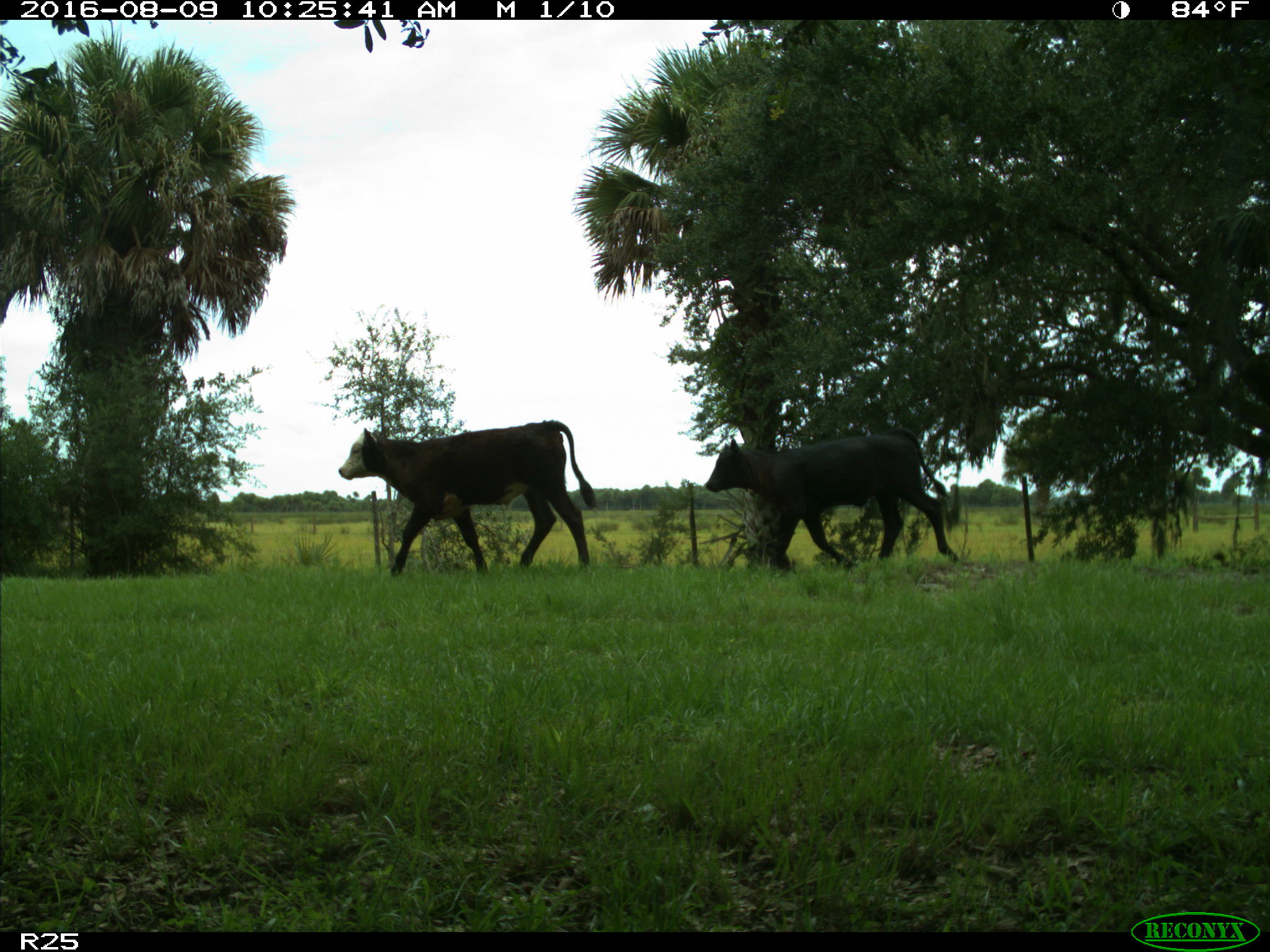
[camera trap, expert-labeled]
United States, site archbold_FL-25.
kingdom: Animalia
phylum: Chordata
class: Mammalia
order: Artiodactyla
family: Bovidae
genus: Bos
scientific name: Bos taurus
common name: domestic cow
Bos taurus (domestic cow).